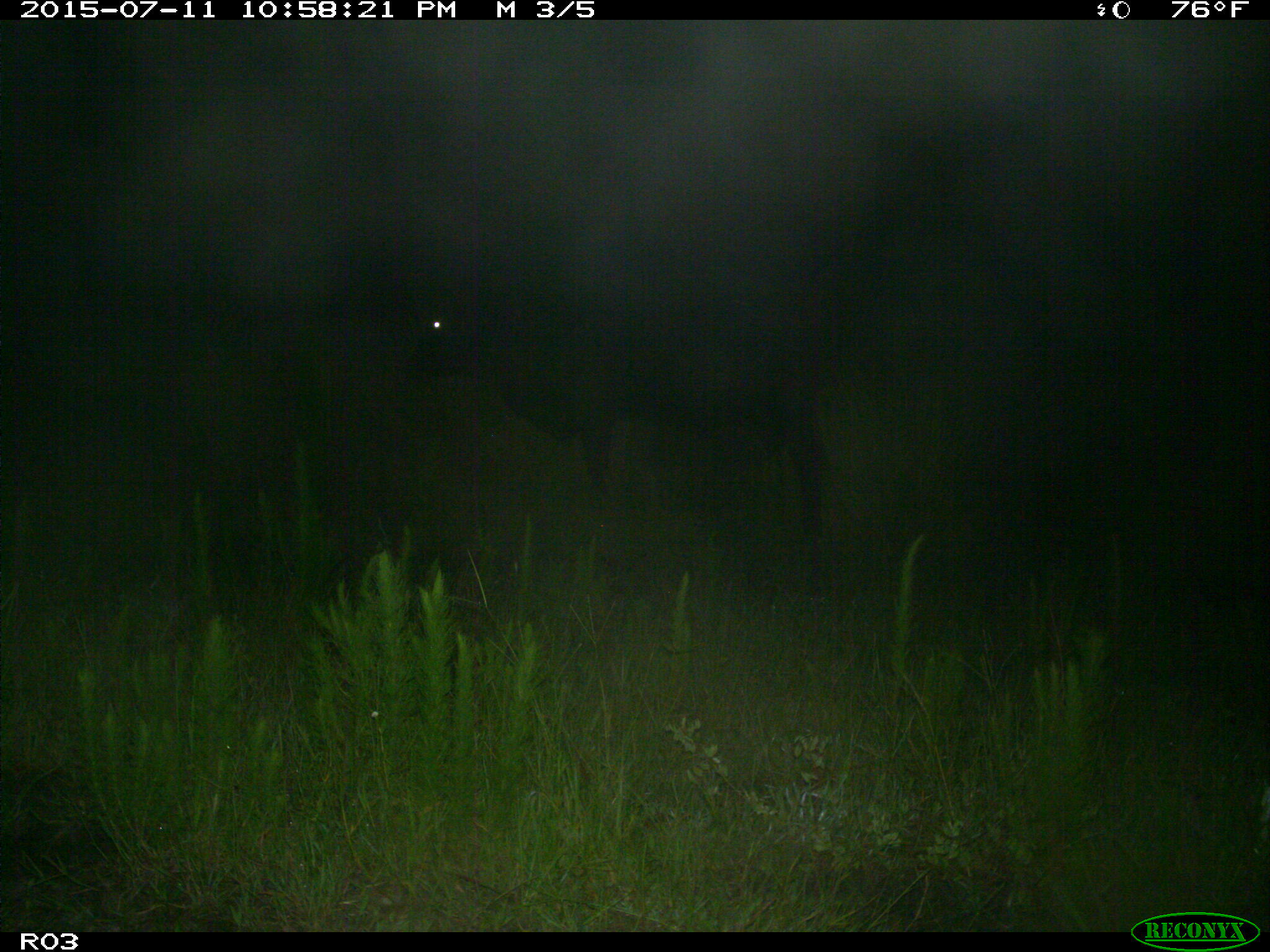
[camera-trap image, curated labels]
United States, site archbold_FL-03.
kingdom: Animalia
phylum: Chordata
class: Mammalia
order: Artiodactyla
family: Bovidae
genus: Bos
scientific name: Bos taurus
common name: domestic cow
Bos taurus (domestic cow).